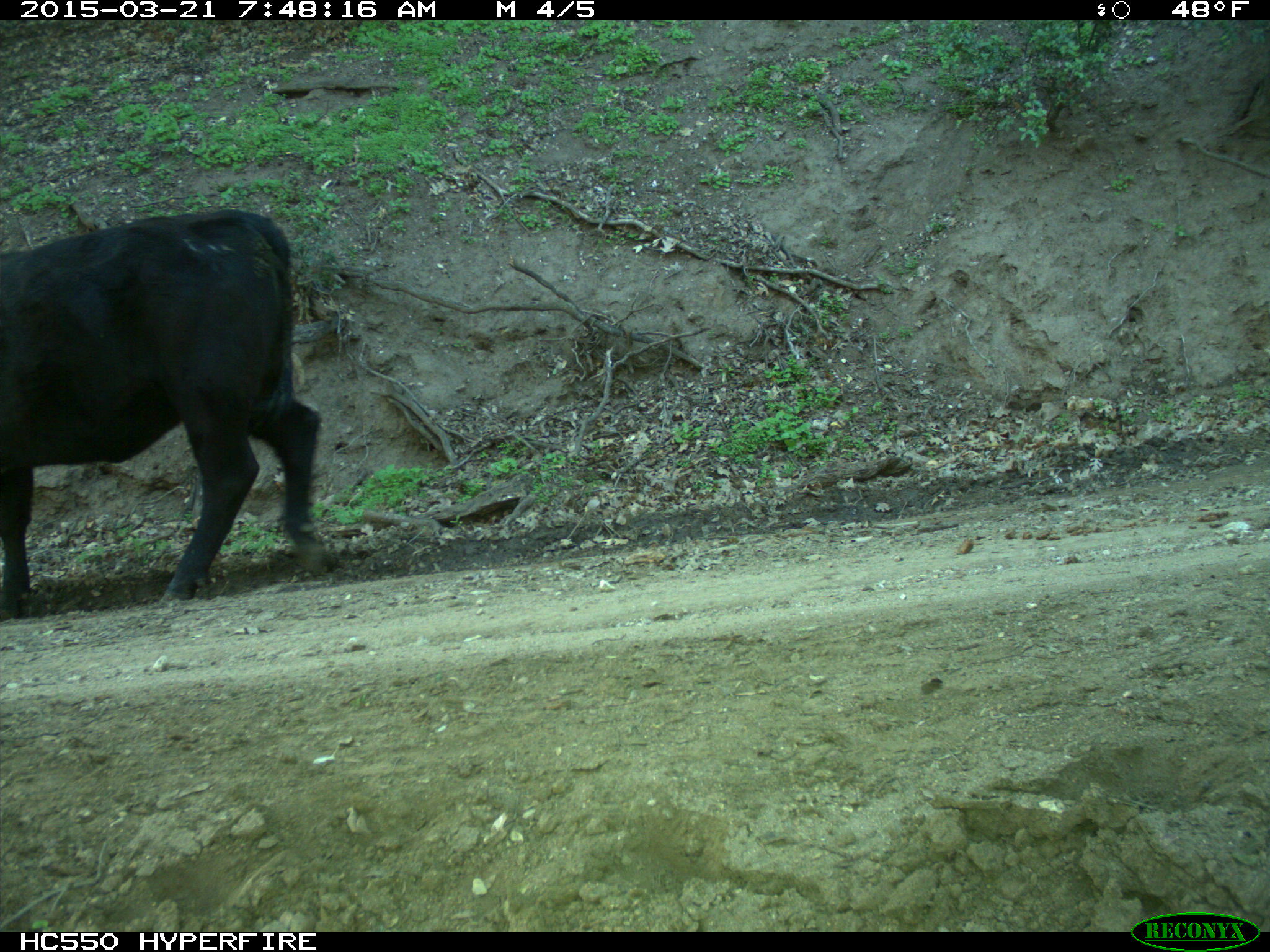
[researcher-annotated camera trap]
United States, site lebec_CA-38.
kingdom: Animalia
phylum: Chordata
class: Mammalia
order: Artiodactyla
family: Bovidae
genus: Bos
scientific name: Bos taurus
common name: domestic cow